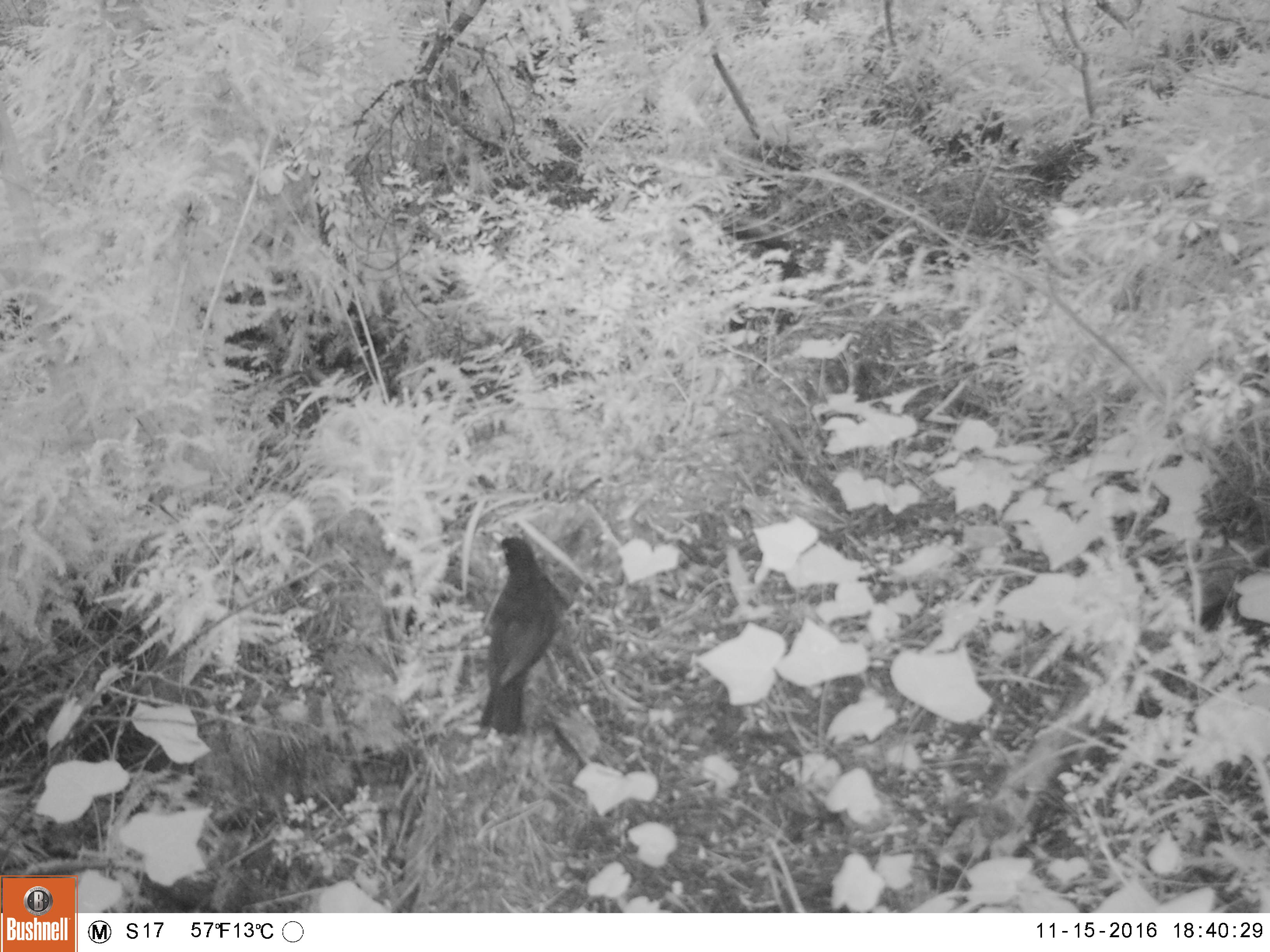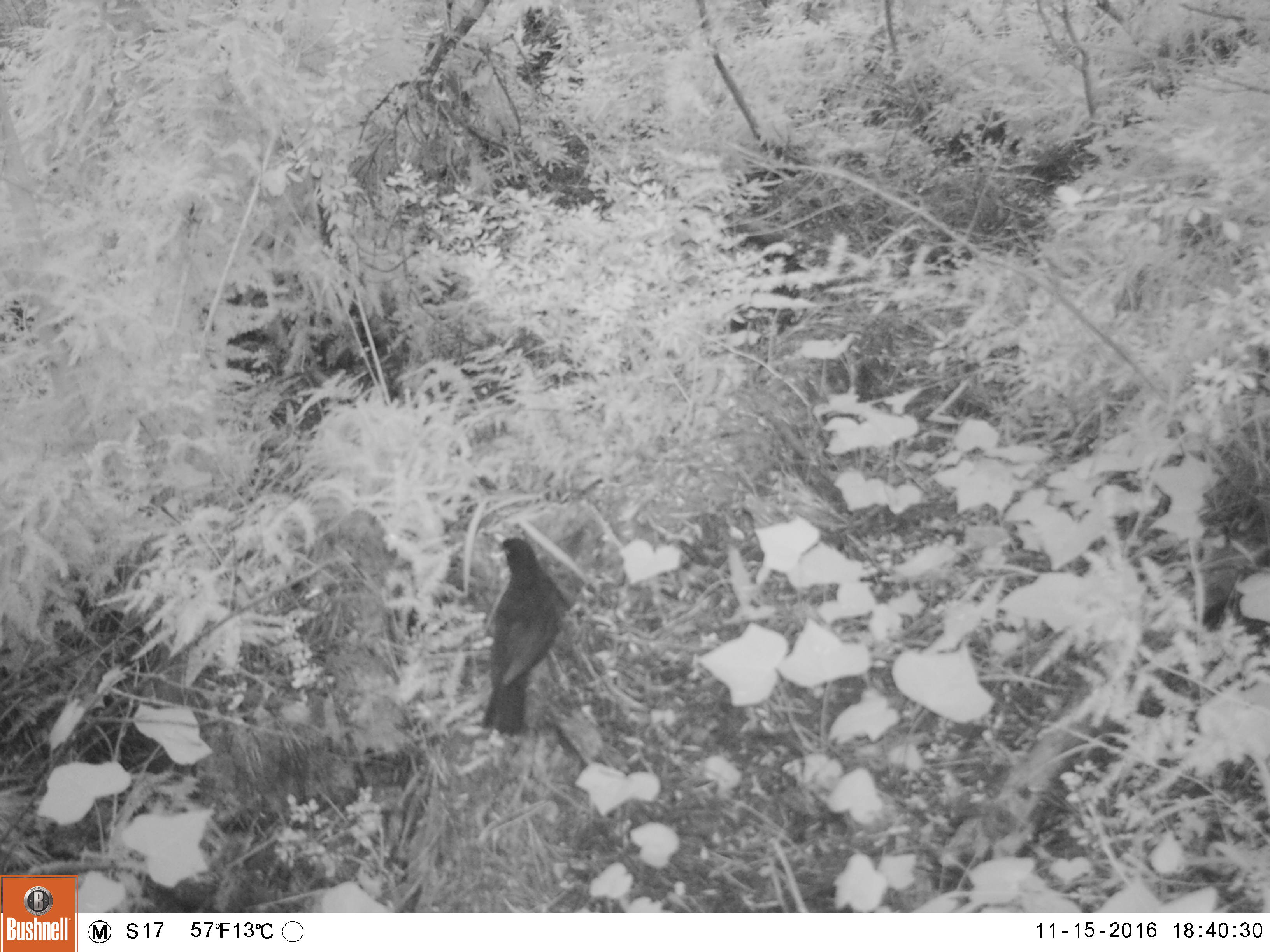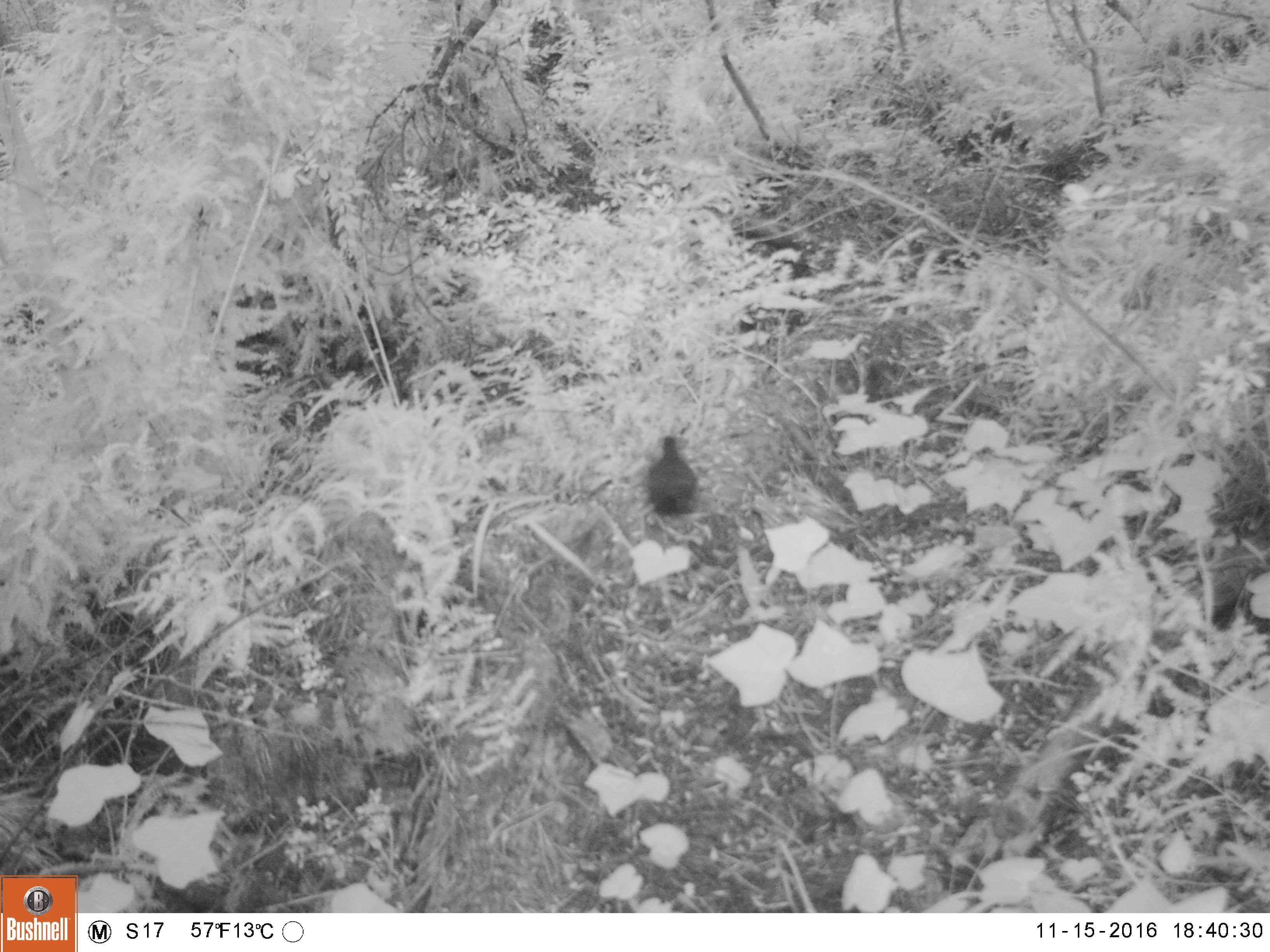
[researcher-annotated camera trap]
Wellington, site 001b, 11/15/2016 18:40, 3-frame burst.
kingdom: Animalia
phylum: Chordata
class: Aves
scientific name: Aves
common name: bird